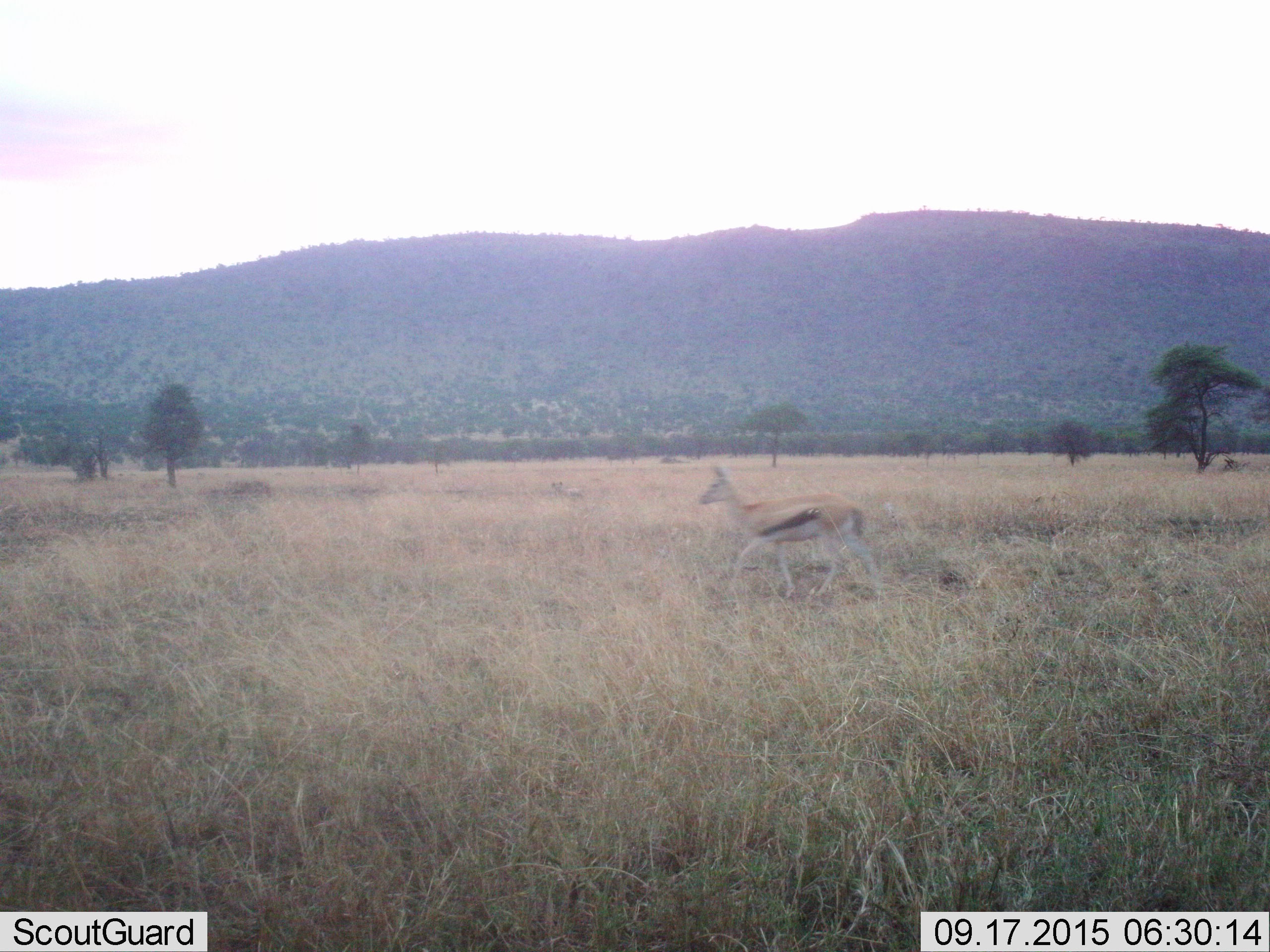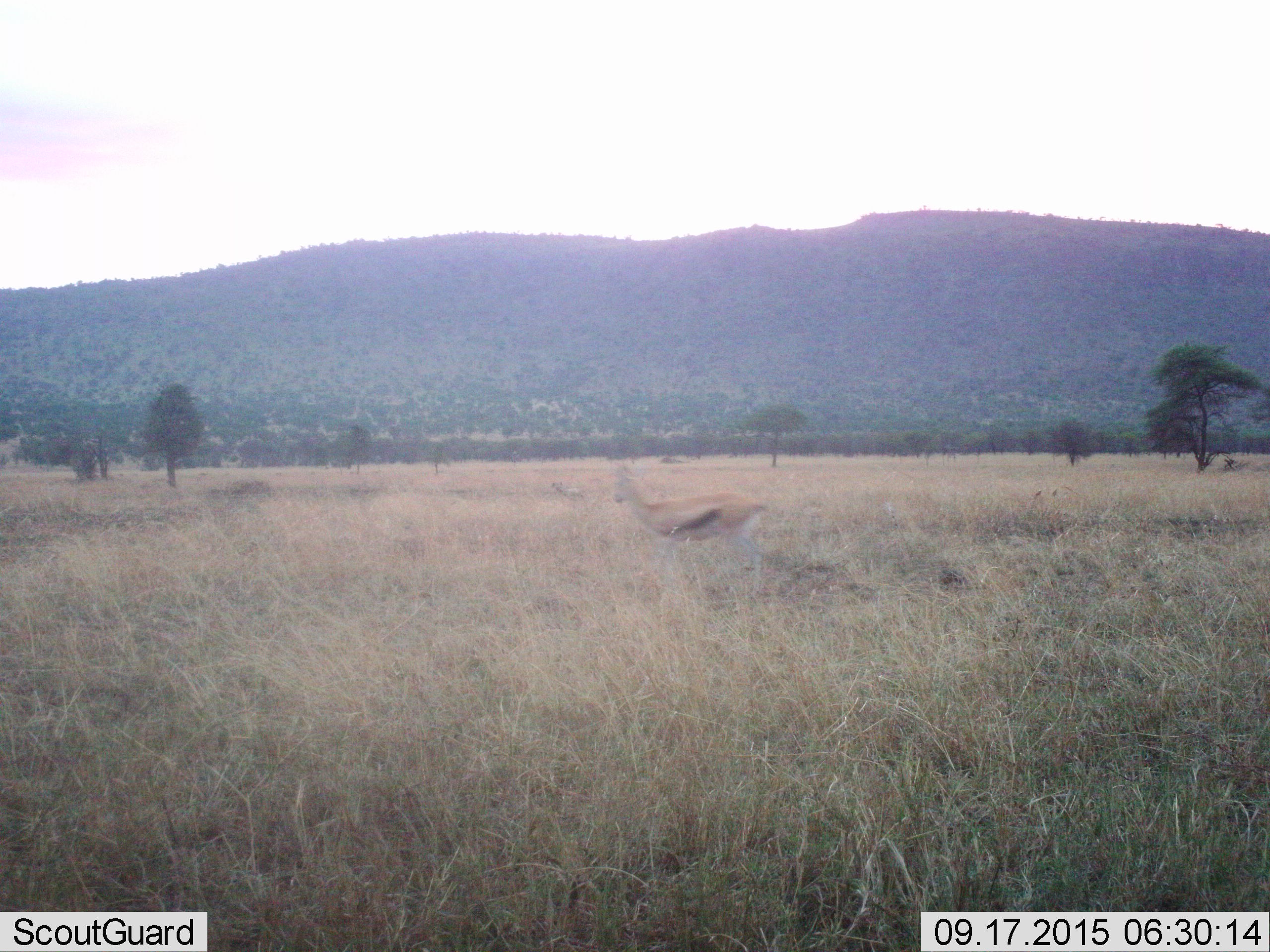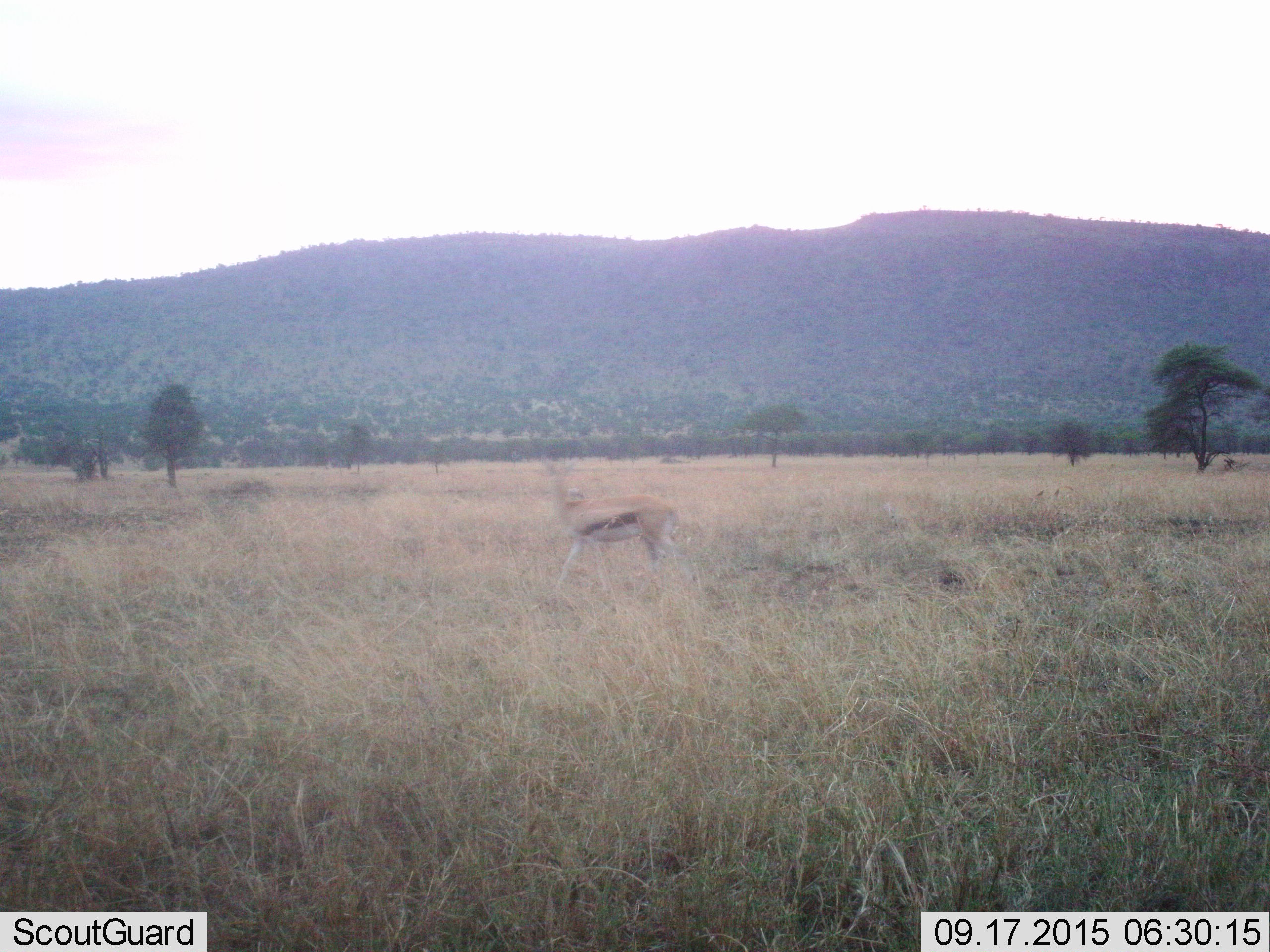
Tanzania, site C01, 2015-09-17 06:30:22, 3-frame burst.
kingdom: Animalia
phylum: Chordata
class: Mammalia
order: Artiodactyla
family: Bovidae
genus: Eudorcas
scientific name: Eudorcas thomsonii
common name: thomson's gazelle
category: gazellethomsons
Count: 1.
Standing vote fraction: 0%.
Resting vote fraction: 0%.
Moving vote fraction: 100%.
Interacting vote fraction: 0%.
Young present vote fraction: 6%.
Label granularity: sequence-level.